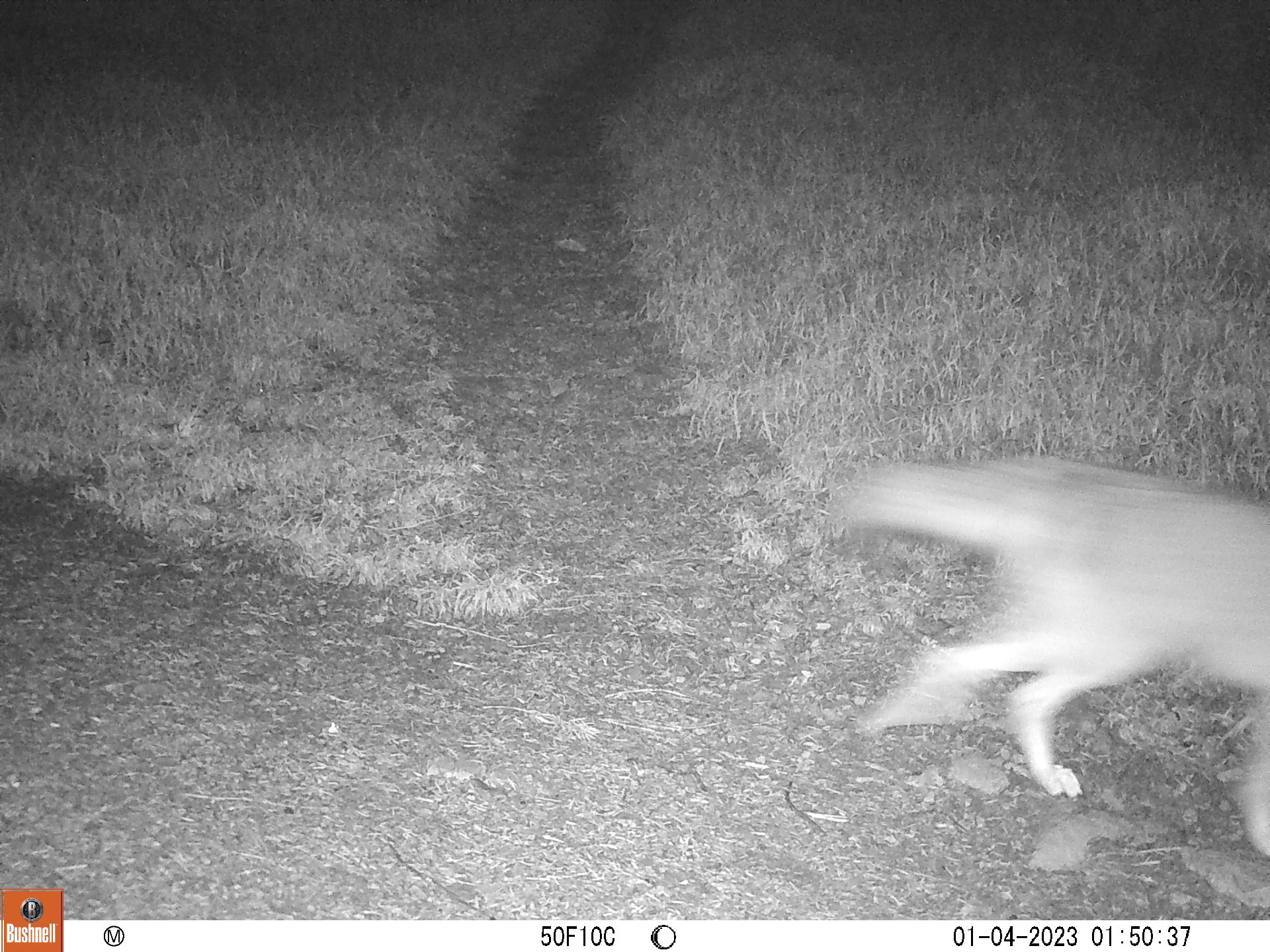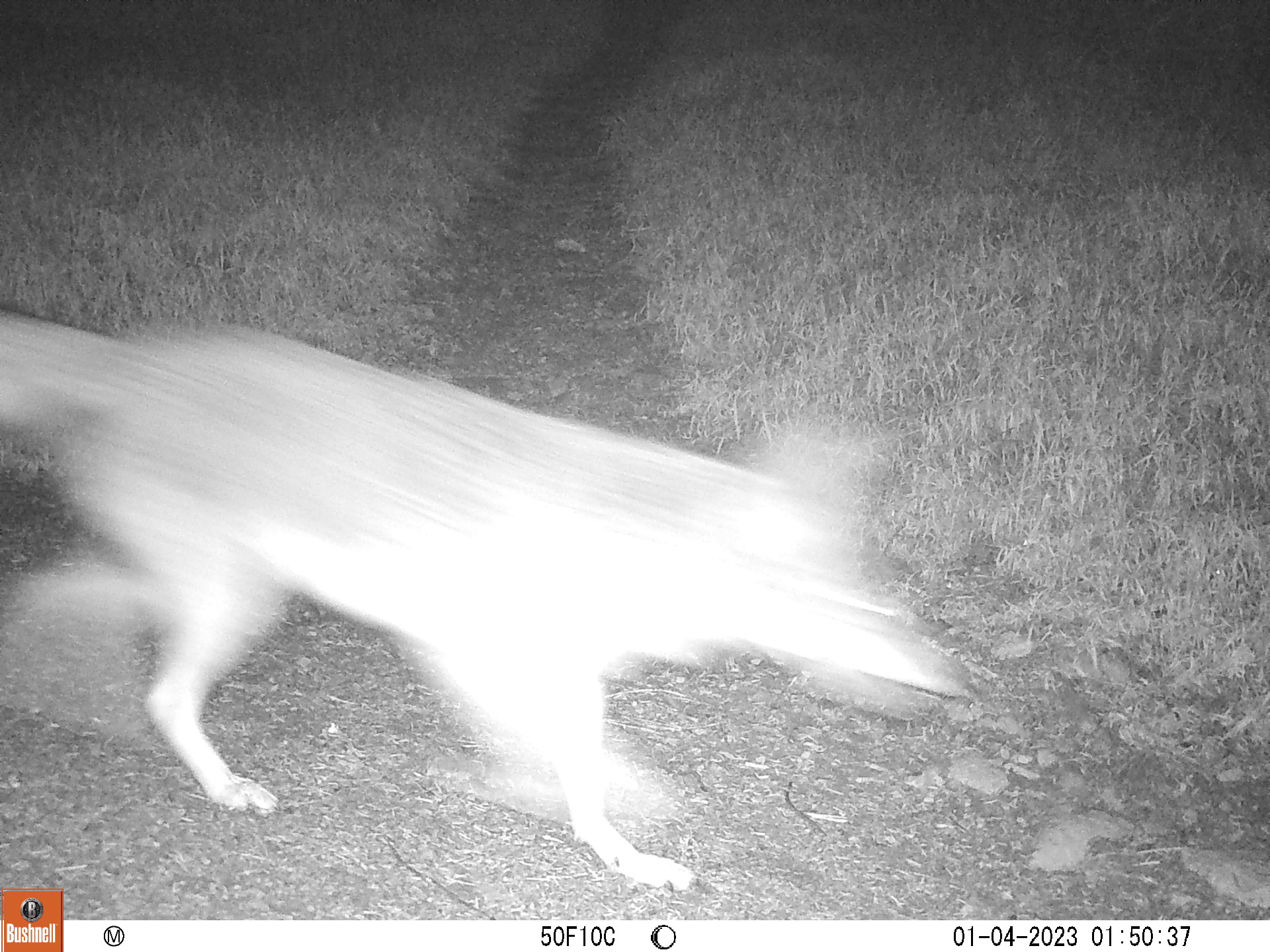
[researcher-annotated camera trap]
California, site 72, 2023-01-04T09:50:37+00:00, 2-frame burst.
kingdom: Animalia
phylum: Chordata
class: Mammalia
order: Carnivora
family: Canidae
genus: Canis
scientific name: Canis latrans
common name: coyote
Coyote (Canis latrans).